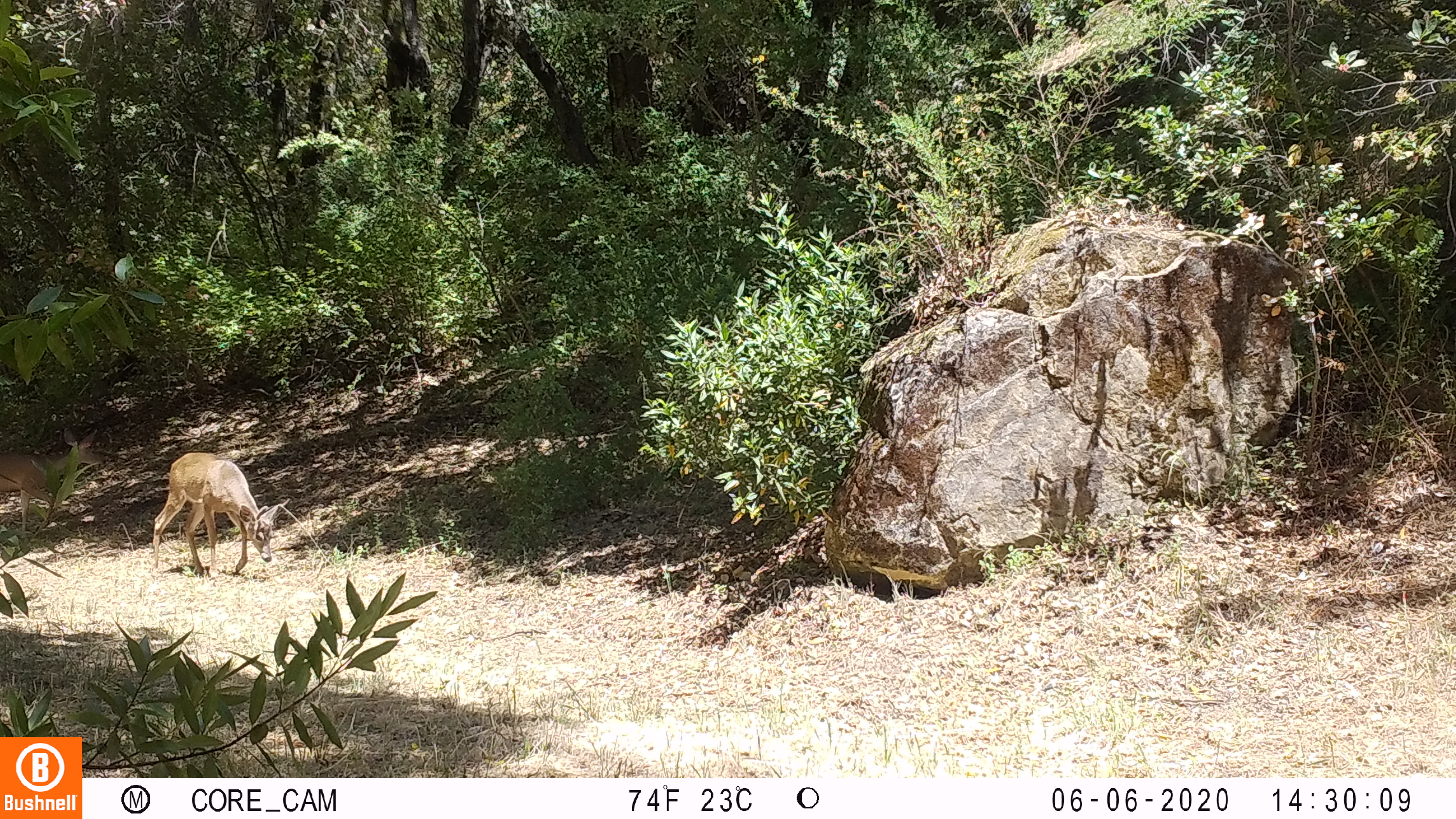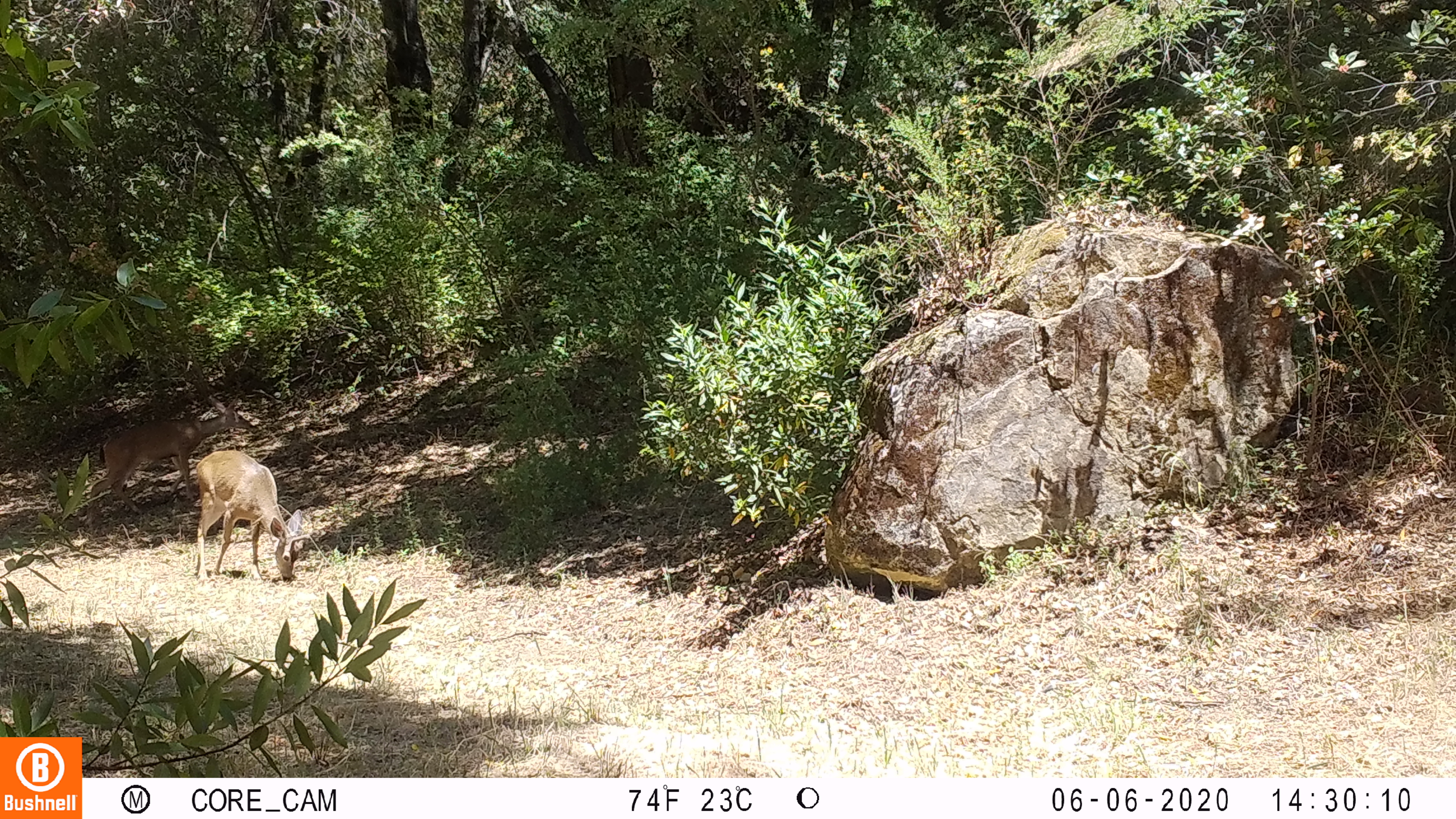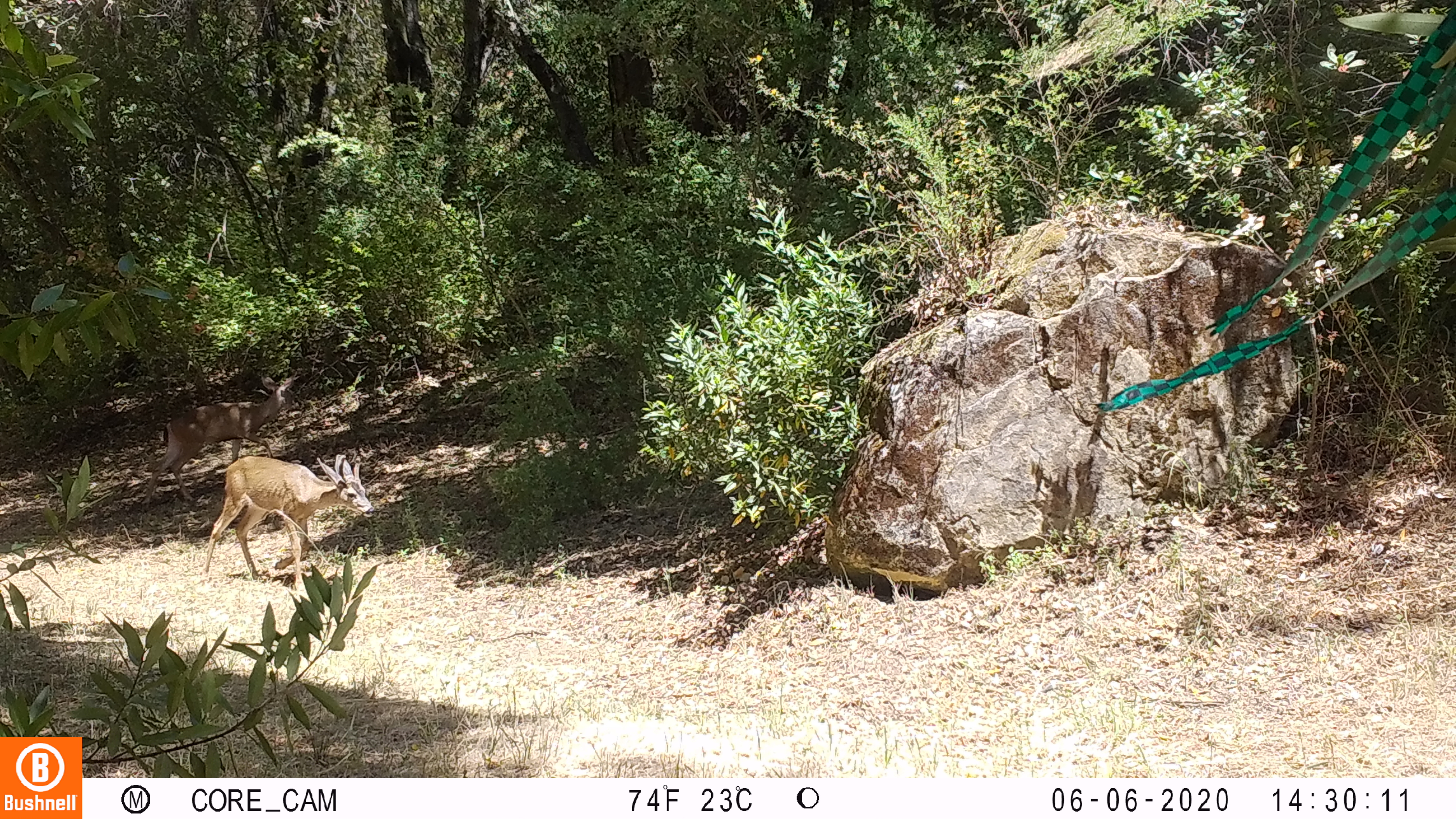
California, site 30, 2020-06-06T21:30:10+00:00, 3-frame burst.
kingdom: Animalia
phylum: Chordata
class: Mammalia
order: Artiodactyla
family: Cervidae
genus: Odocoileus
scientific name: Odocoileus hemionus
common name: mule deer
Mule deer (Odocoileus hemionus).